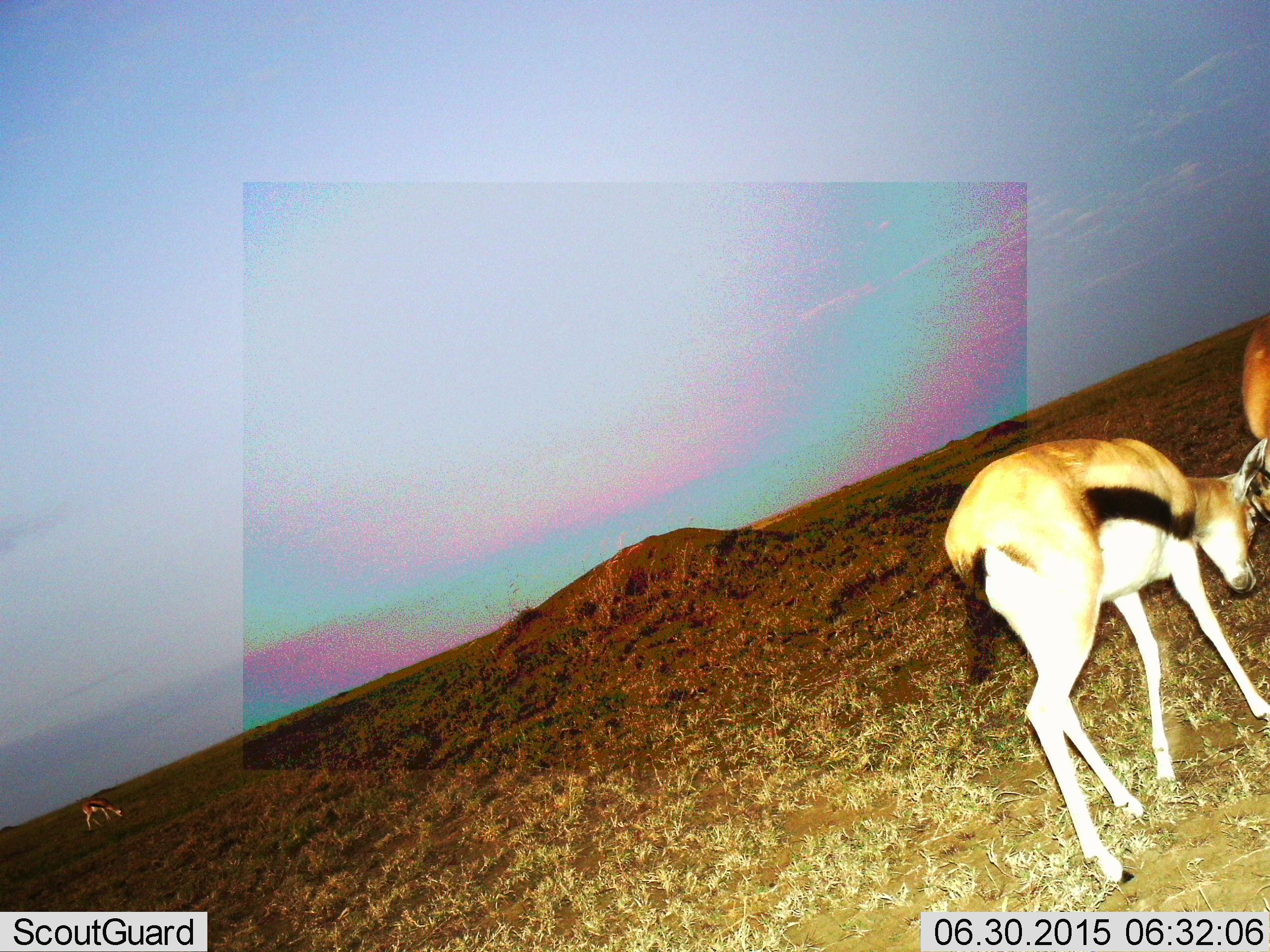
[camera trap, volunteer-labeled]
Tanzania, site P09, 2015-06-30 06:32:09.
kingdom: Animalia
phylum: Chordata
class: Mammalia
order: Artiodactyla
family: Bovidae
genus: Eudorcas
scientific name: Eudorcas thomsonii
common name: thomson's gazelle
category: gazellethomsons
Gazellethomsons (thomson's gazelle) (Eudorcas thomsonii), count 3. Behavior (volunteer vote fractions): standing 50%, resting 0%, moving 40%, interacting 0%. Young present (vote fraction): 0%. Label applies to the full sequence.